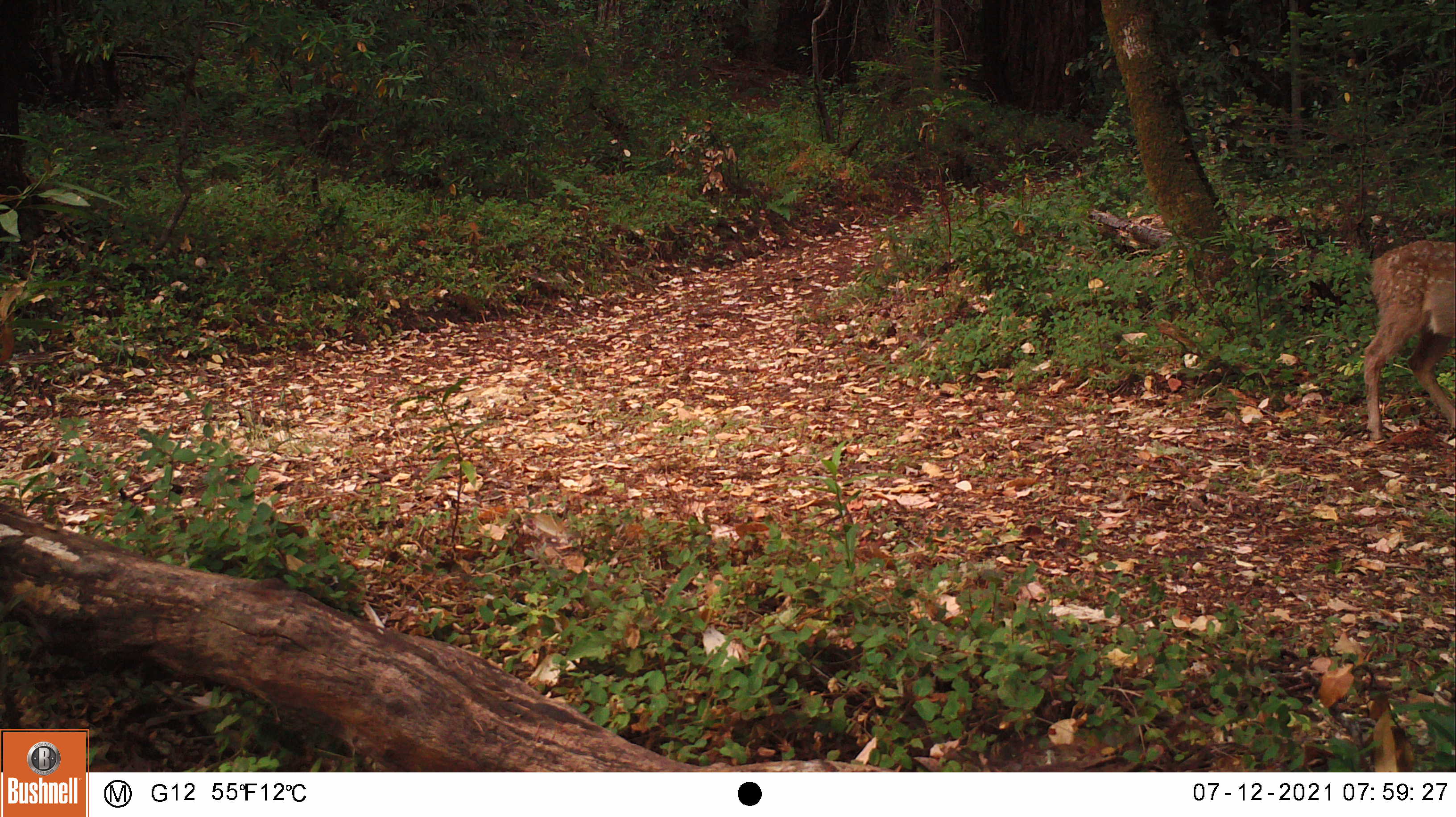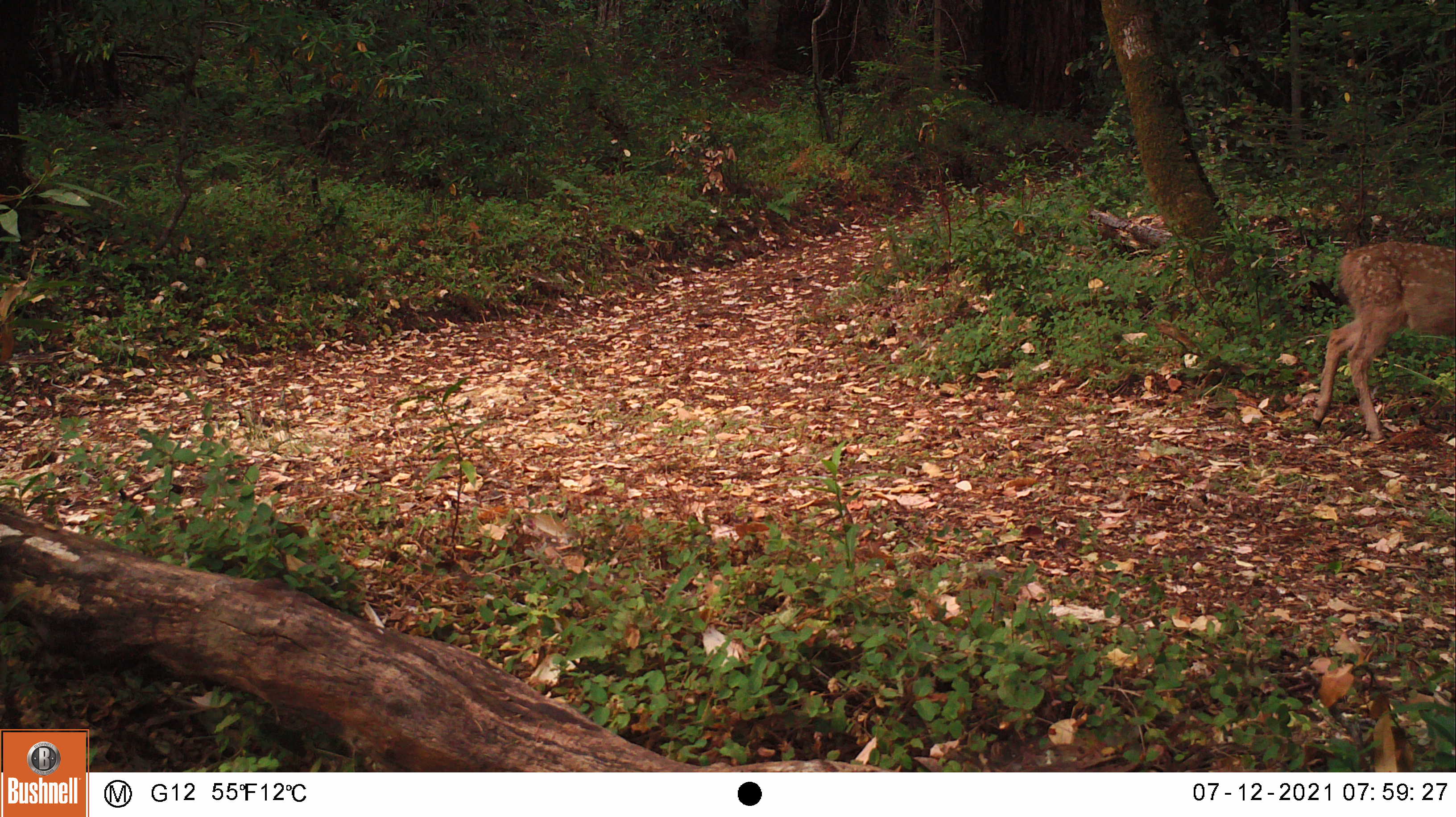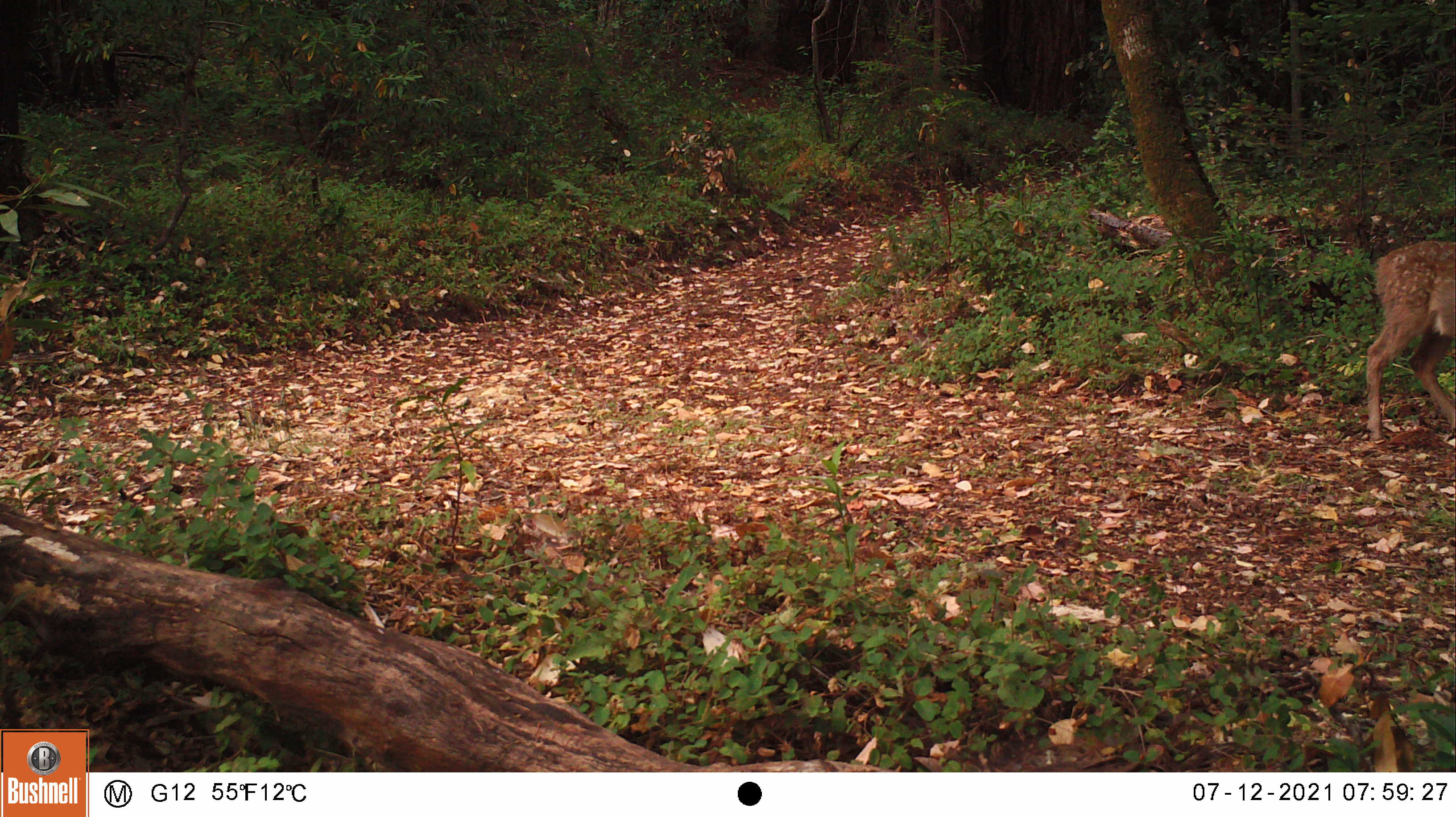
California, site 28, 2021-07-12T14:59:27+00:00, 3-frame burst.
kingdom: Animalia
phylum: Chordata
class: Mammalia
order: Artiodactyla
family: Cervidae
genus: Odocoileus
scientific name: Odocoileus hemionus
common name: mule deer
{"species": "mule deer (Odocoileus hemionus)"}